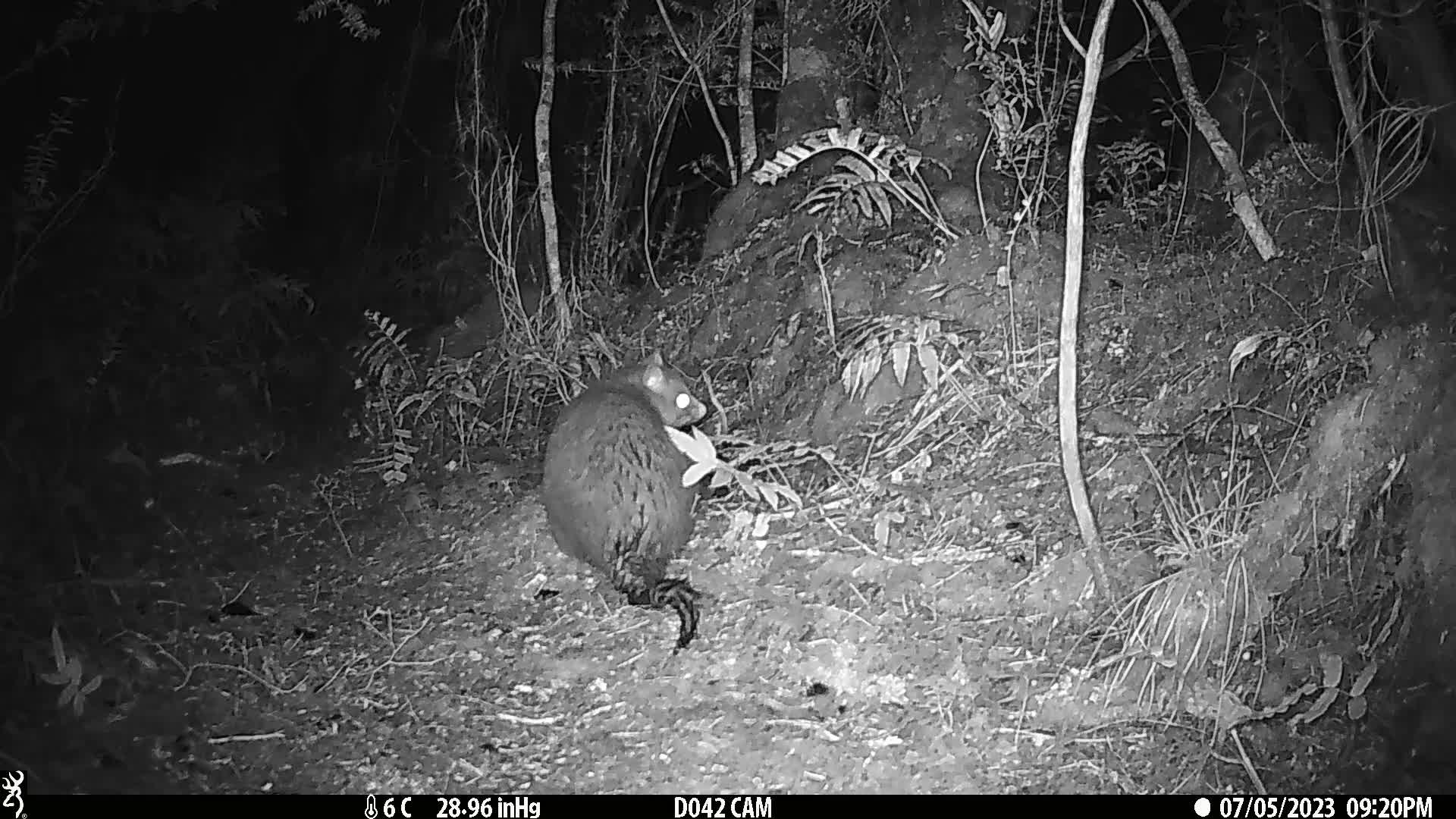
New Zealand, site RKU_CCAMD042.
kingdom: Animalia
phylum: Chordata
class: Mammalia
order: Diprotodontia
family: Phalangeridae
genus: Trichosurus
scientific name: Trichosurus vulpecula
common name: common brushtail possum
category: possum